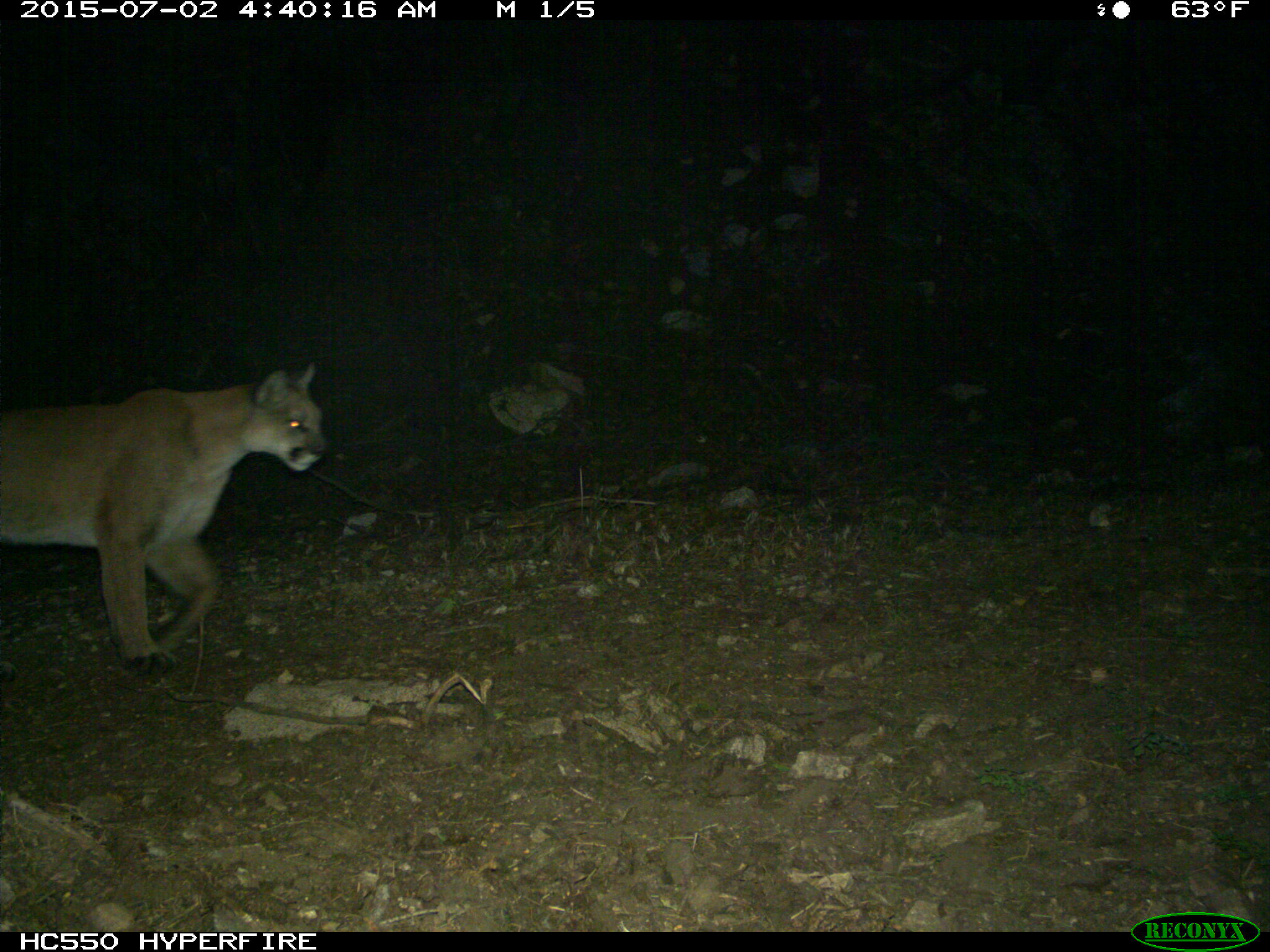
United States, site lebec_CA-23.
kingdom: Animalia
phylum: Chordata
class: Mammalia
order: Carnivora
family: Felidae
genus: Puma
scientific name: Puma concolor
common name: mountain lion